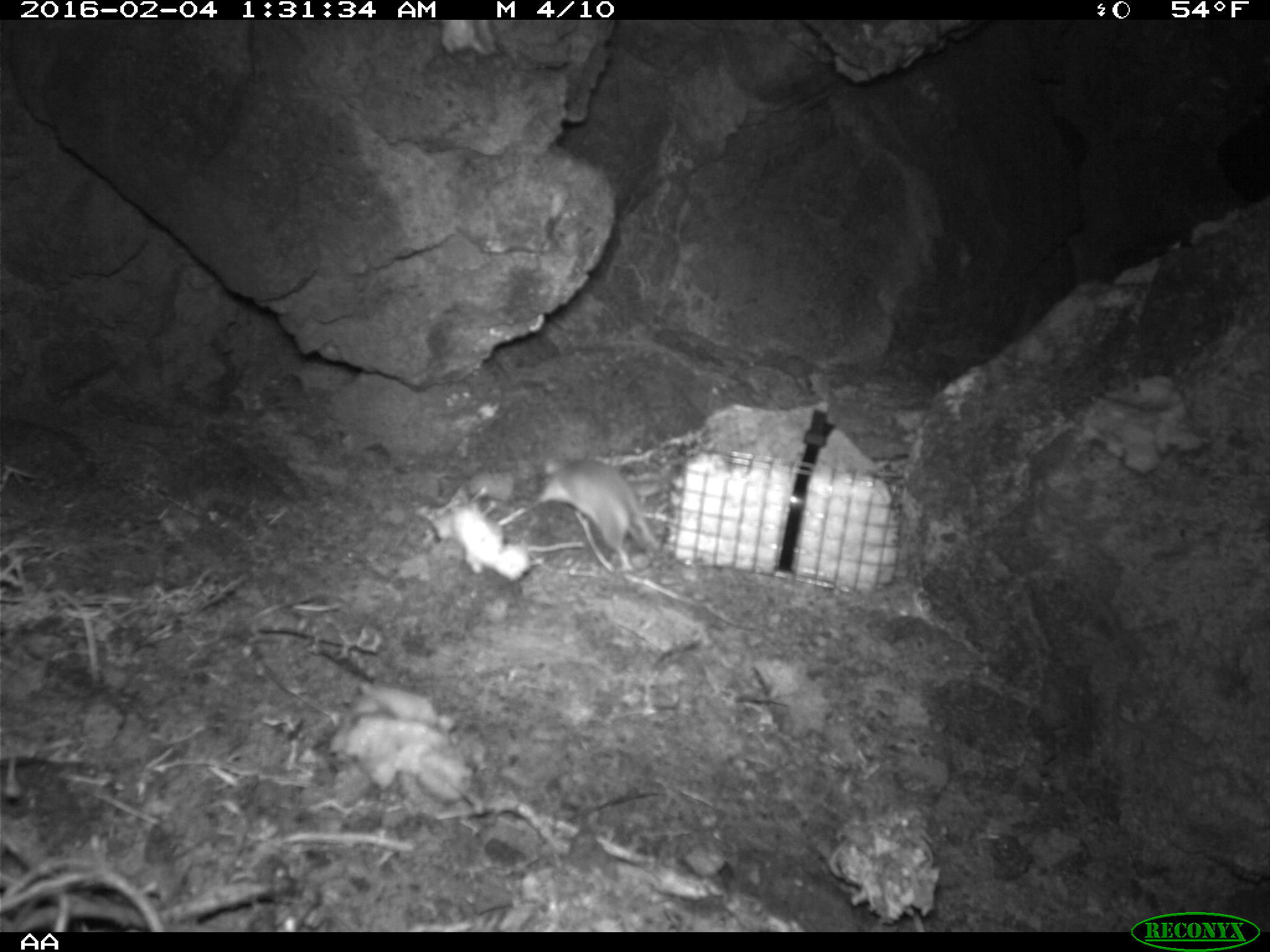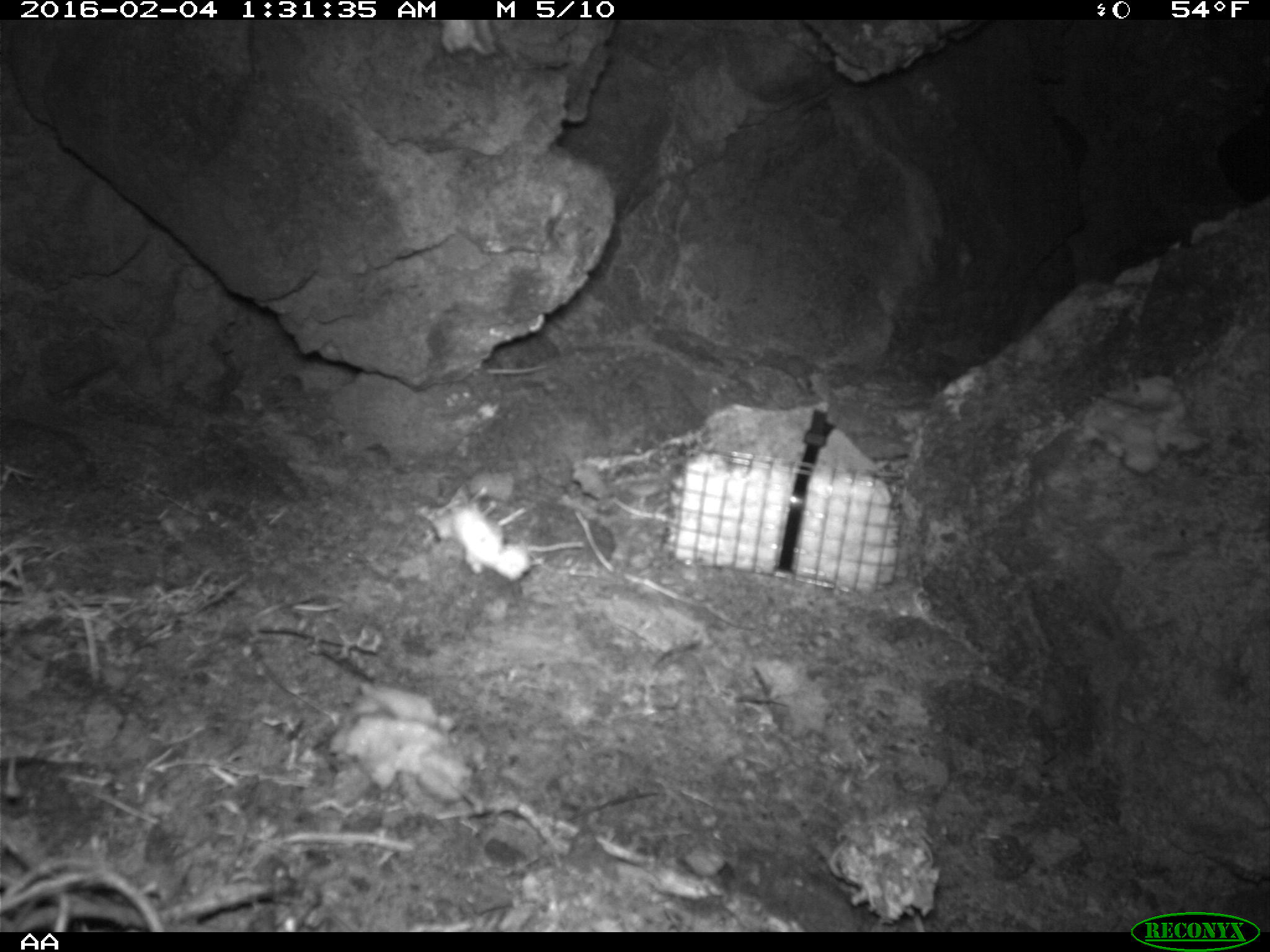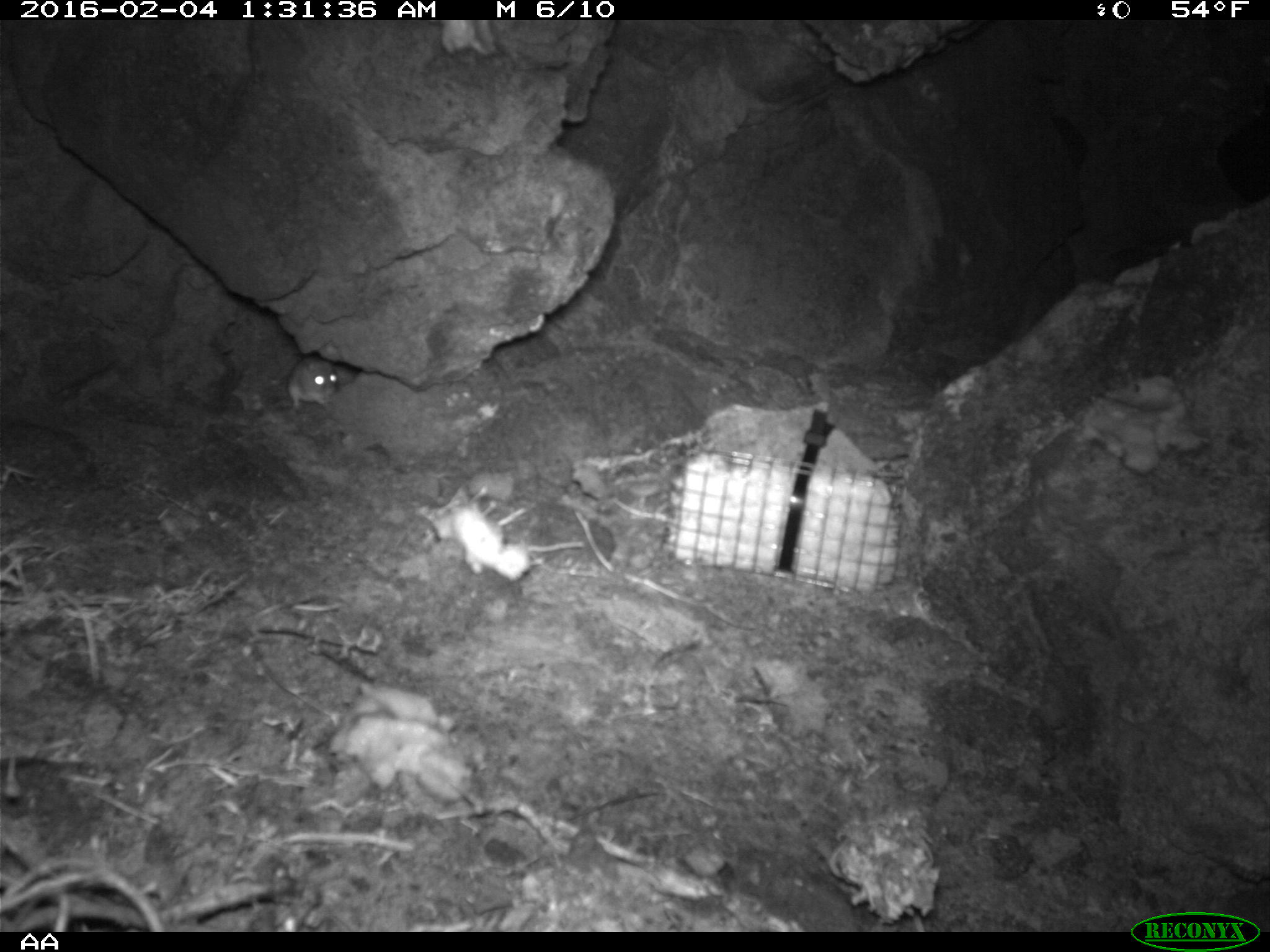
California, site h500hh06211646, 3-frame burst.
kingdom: Animalia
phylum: Chordata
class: Mammalia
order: Rodentia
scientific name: Rodentia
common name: rodent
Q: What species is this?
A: Rodent (Rodentia).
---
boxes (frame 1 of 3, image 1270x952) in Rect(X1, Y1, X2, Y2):
rodent: Rect(536, 451, 660, 568)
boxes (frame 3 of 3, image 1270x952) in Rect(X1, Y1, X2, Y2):
rodent: Rect(288, 356, 338, 413)